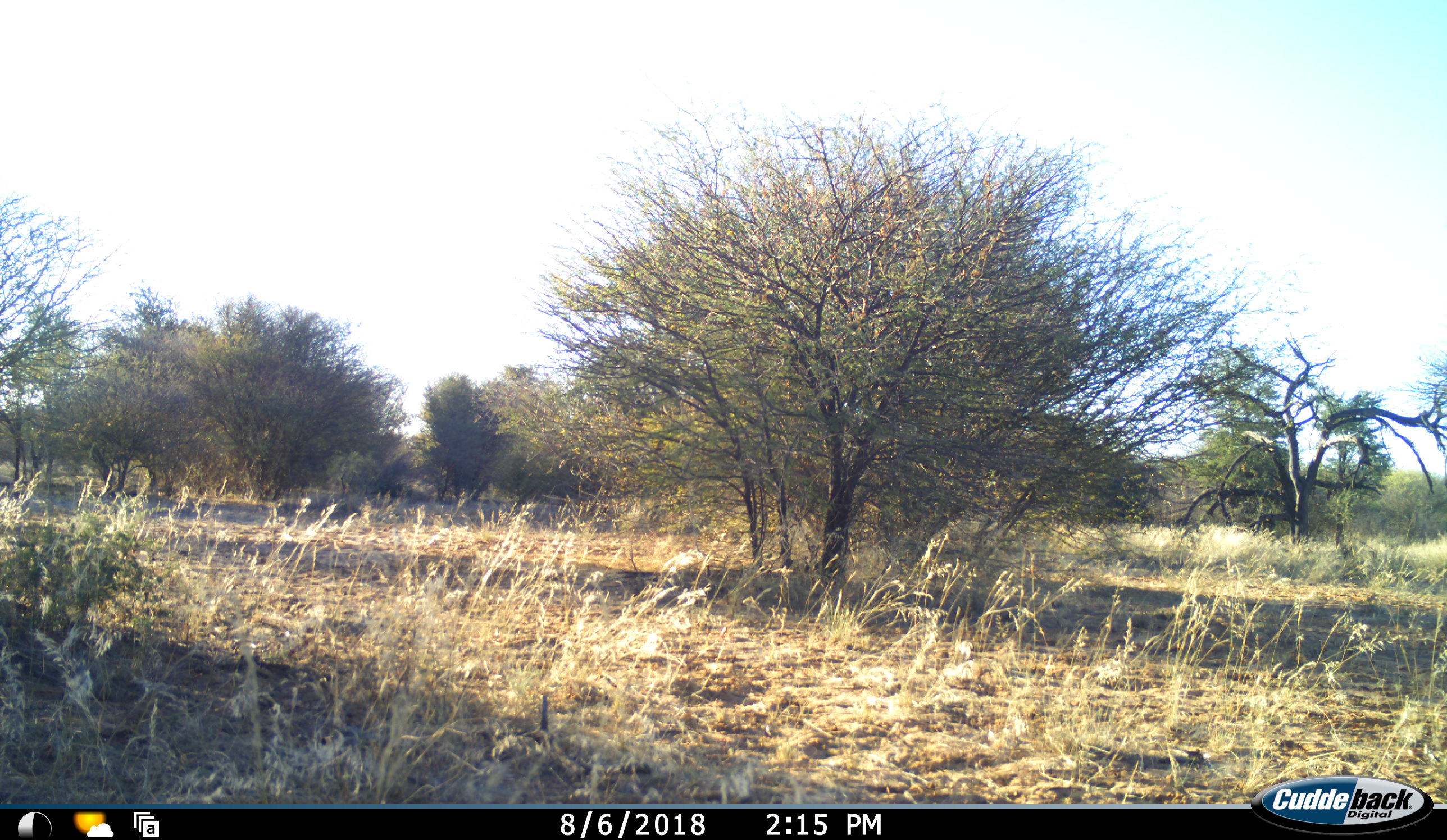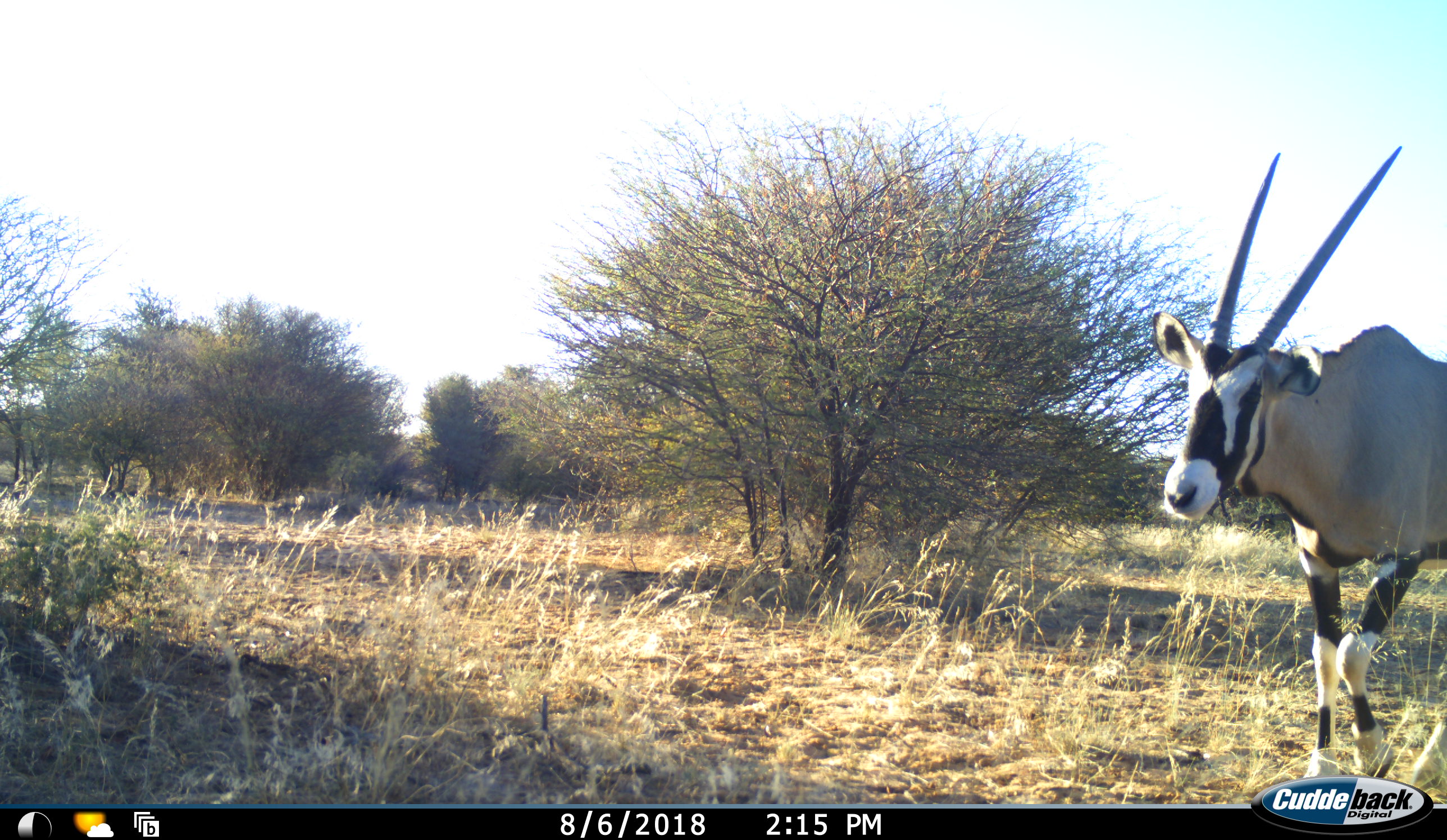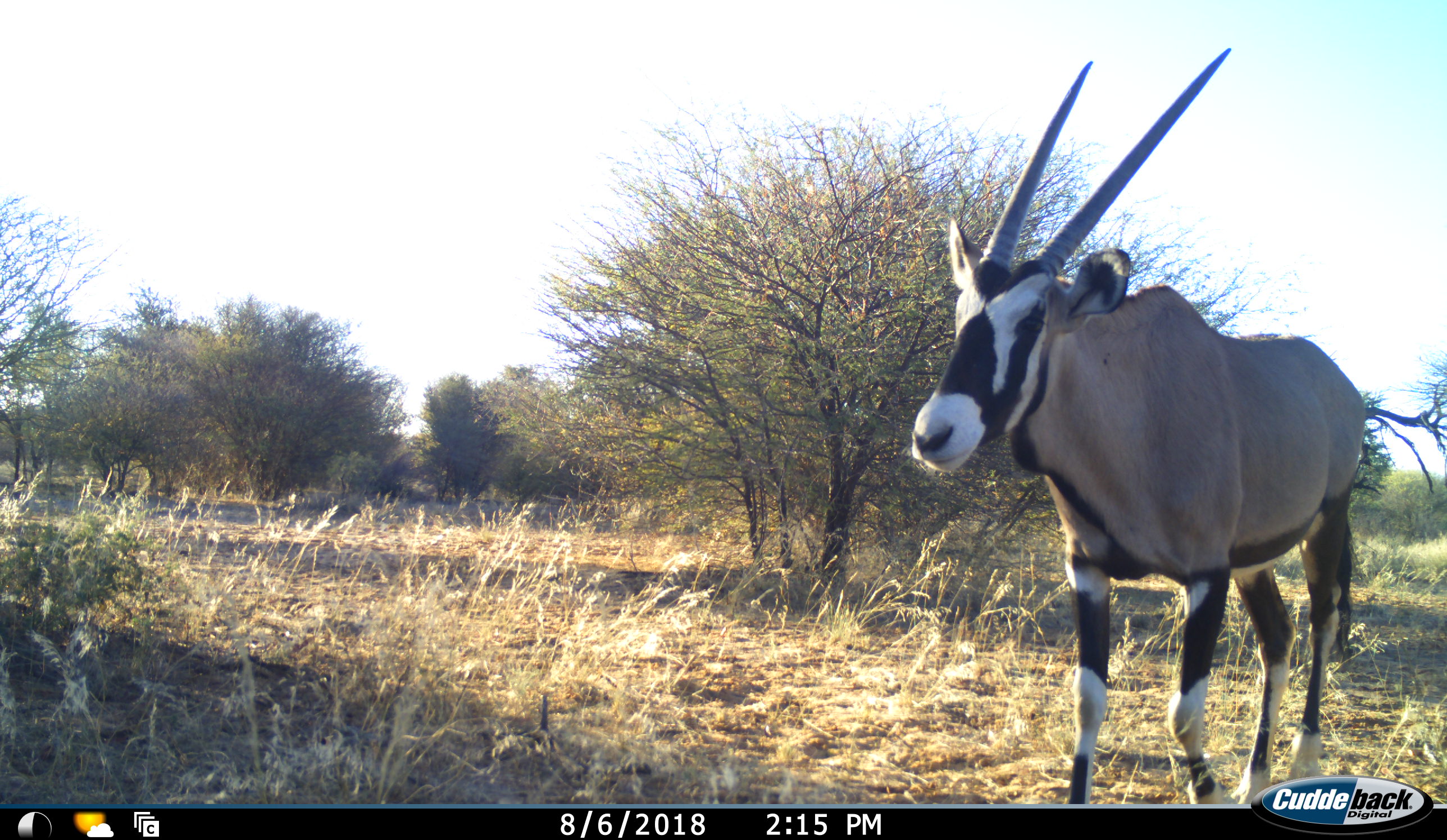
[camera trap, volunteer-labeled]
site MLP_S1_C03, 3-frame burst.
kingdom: Animalia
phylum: Chordata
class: Mammalia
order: Artiodactyla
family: Bovidae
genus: Oryx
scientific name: Oryx gazella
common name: gemsbok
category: oryx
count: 1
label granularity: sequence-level